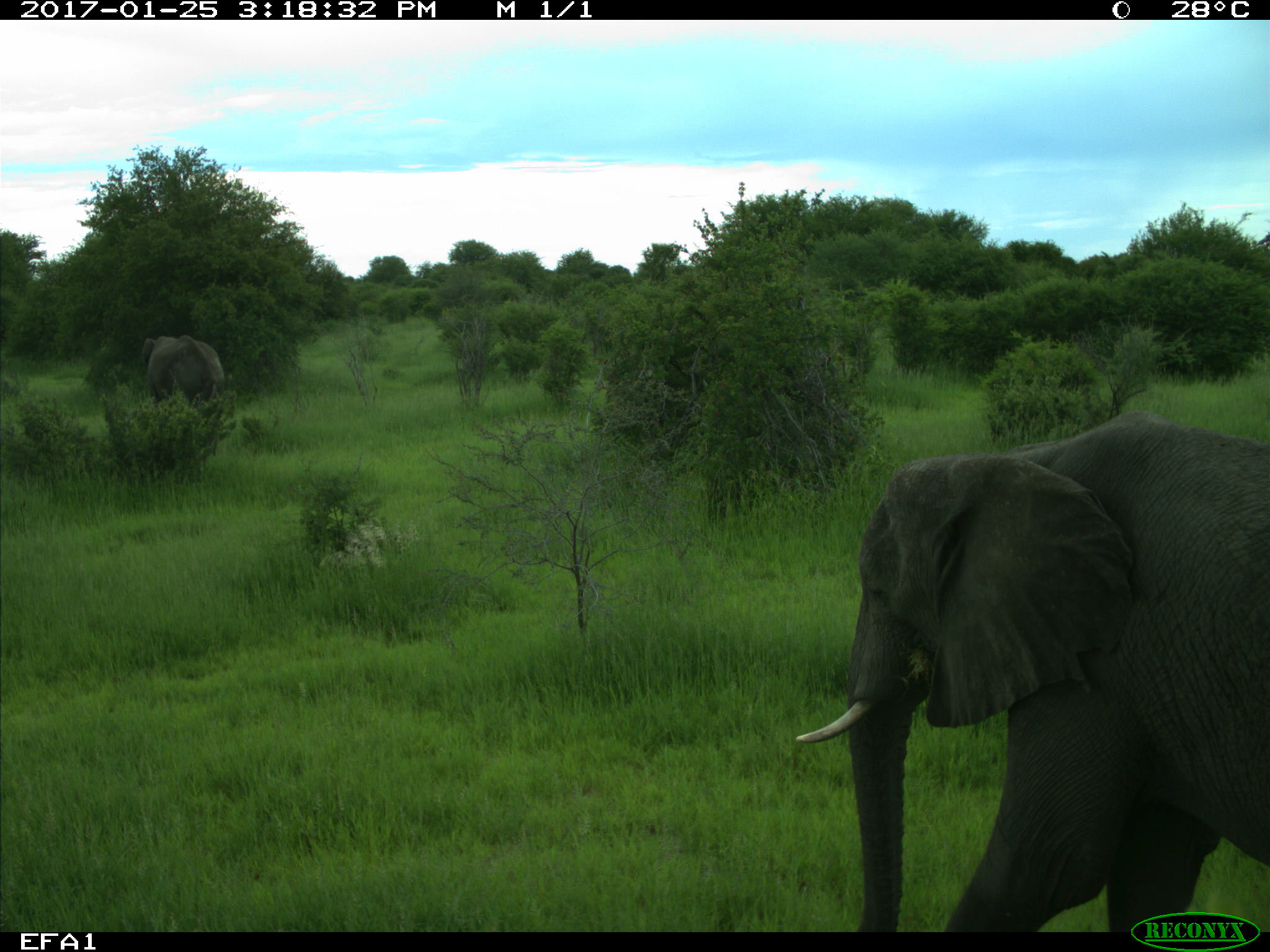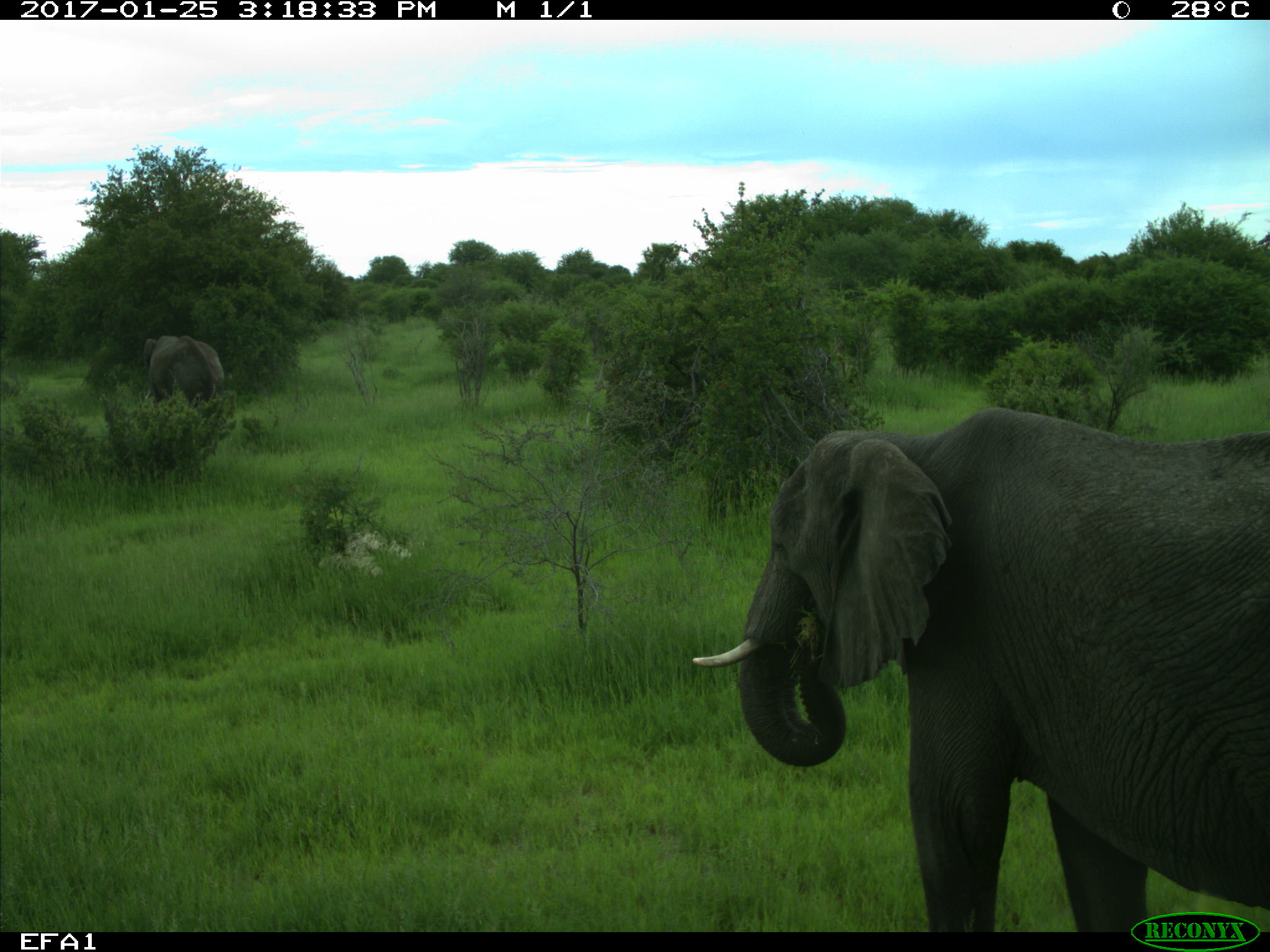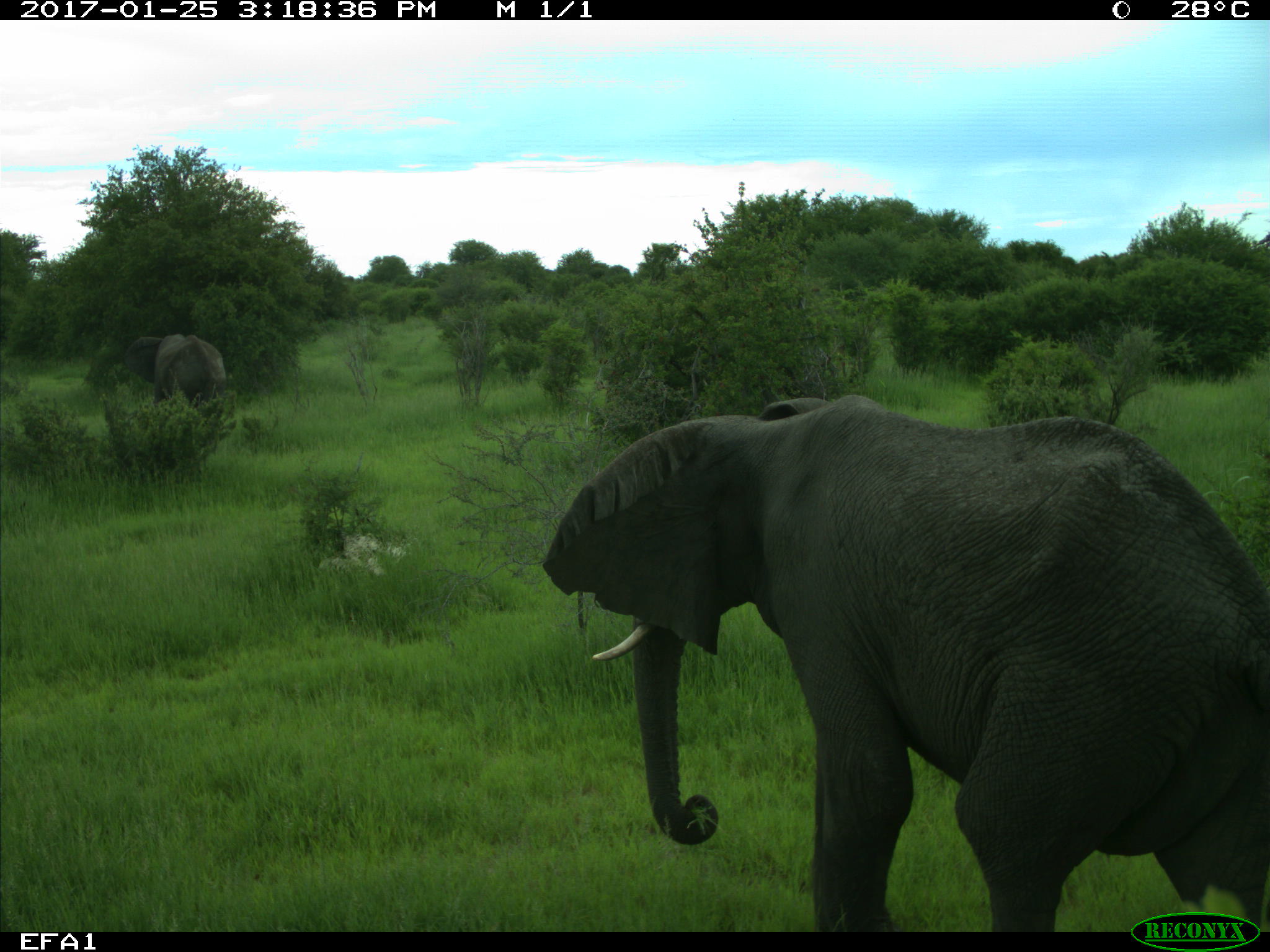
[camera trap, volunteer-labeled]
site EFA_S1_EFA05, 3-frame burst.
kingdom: Animalia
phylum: Chordata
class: Mammalia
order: Proboscidea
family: Elephantidae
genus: Loxodonta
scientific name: Loxodonta africana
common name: african bush elephant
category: elephant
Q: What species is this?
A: Elephant (african bush elephant) (Loxodonta africana).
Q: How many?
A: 1.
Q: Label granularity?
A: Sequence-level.